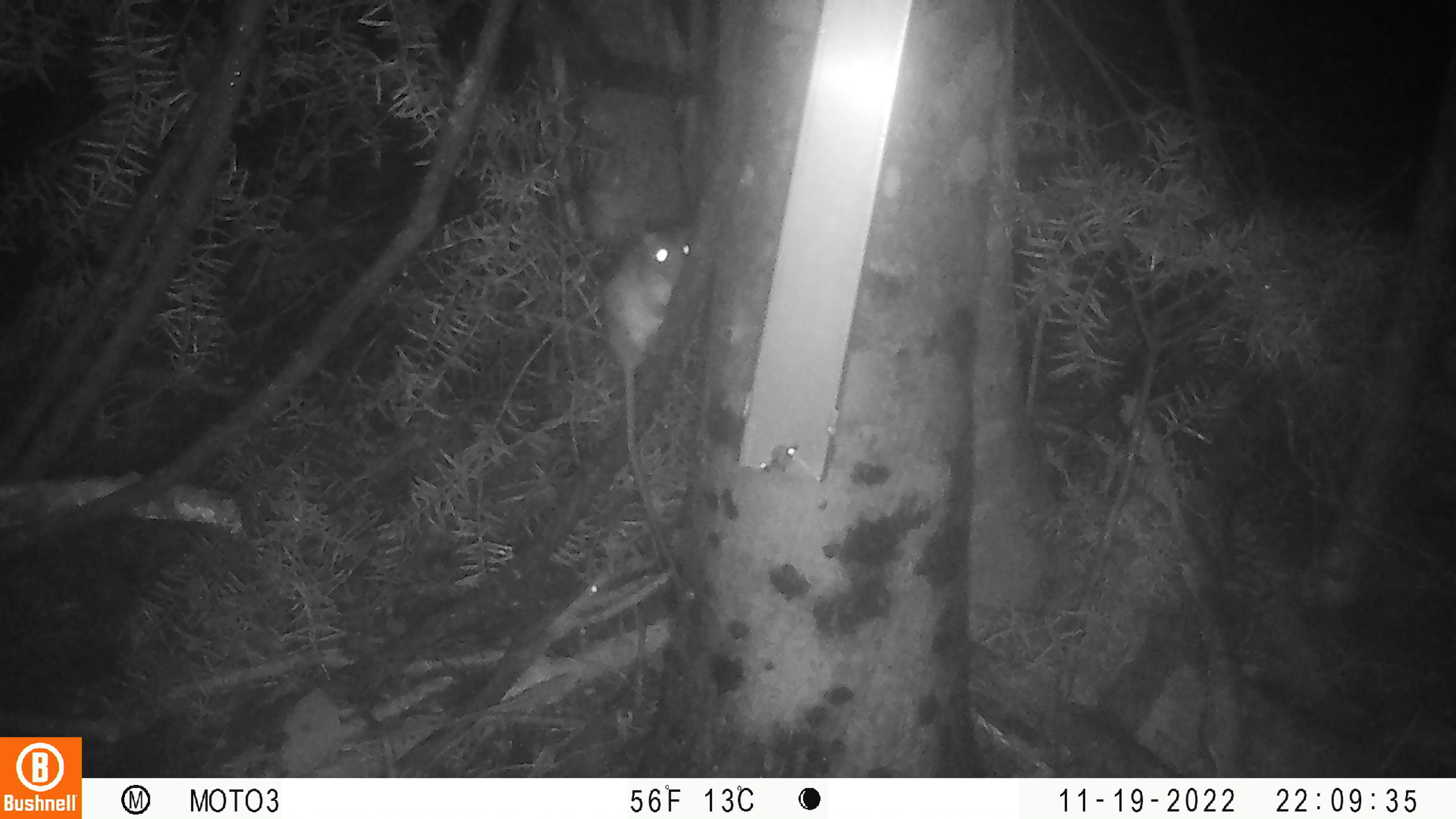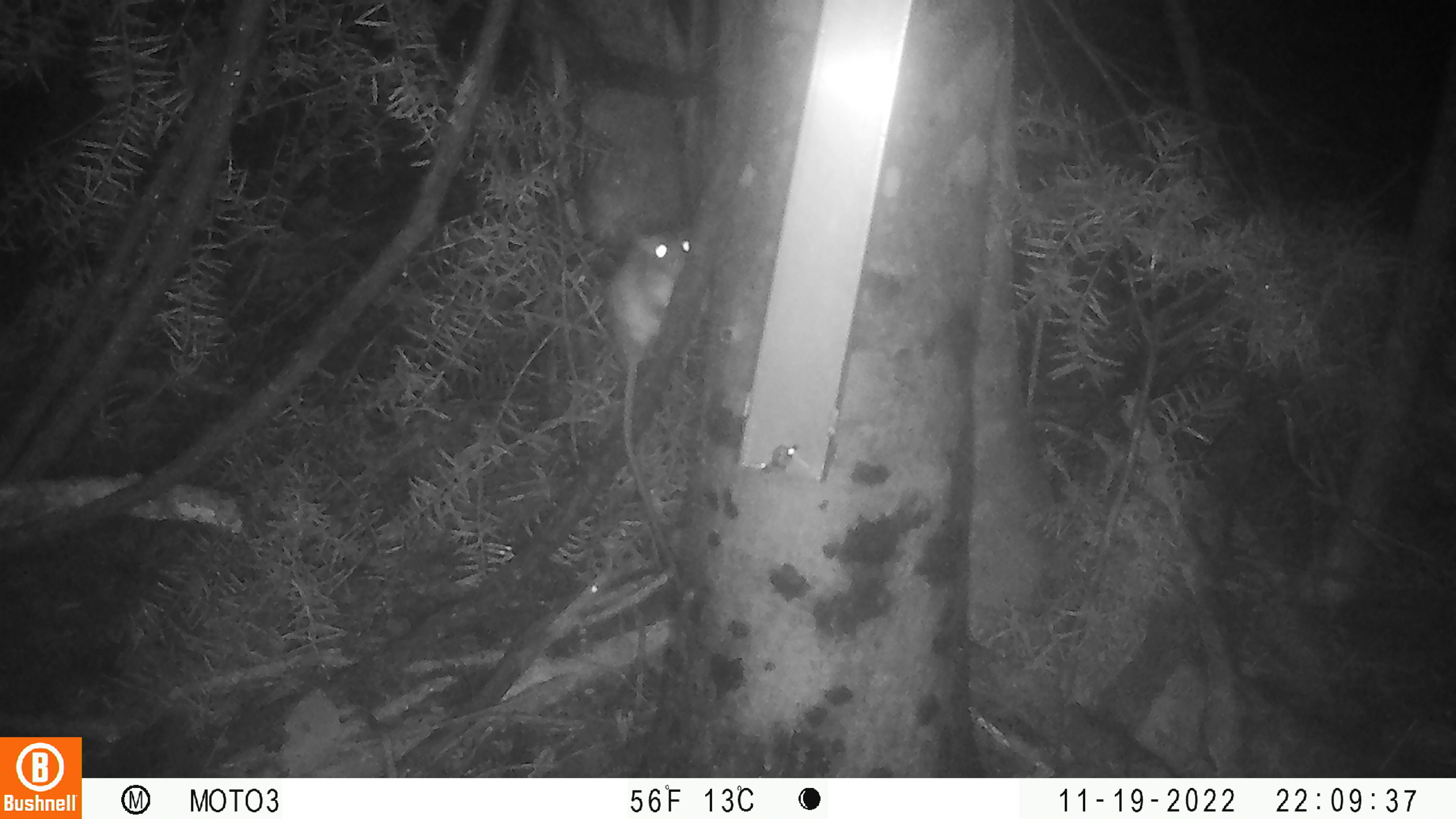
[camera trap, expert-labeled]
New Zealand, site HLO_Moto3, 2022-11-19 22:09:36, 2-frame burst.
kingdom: Animalia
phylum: Chordata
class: Mammalia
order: Rodentia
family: Muridae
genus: Rattus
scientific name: Rattus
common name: rat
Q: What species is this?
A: Rat (Rattus).